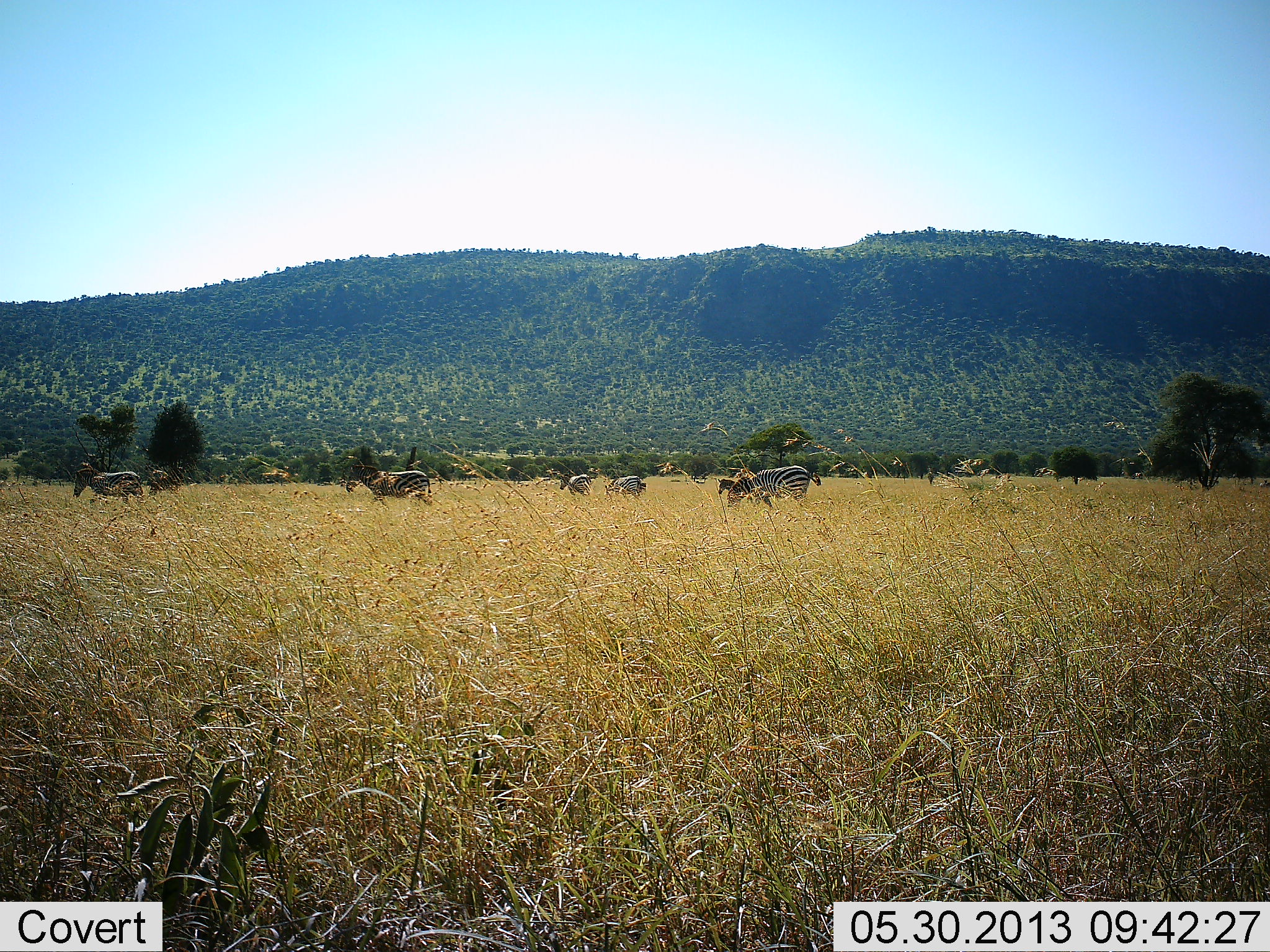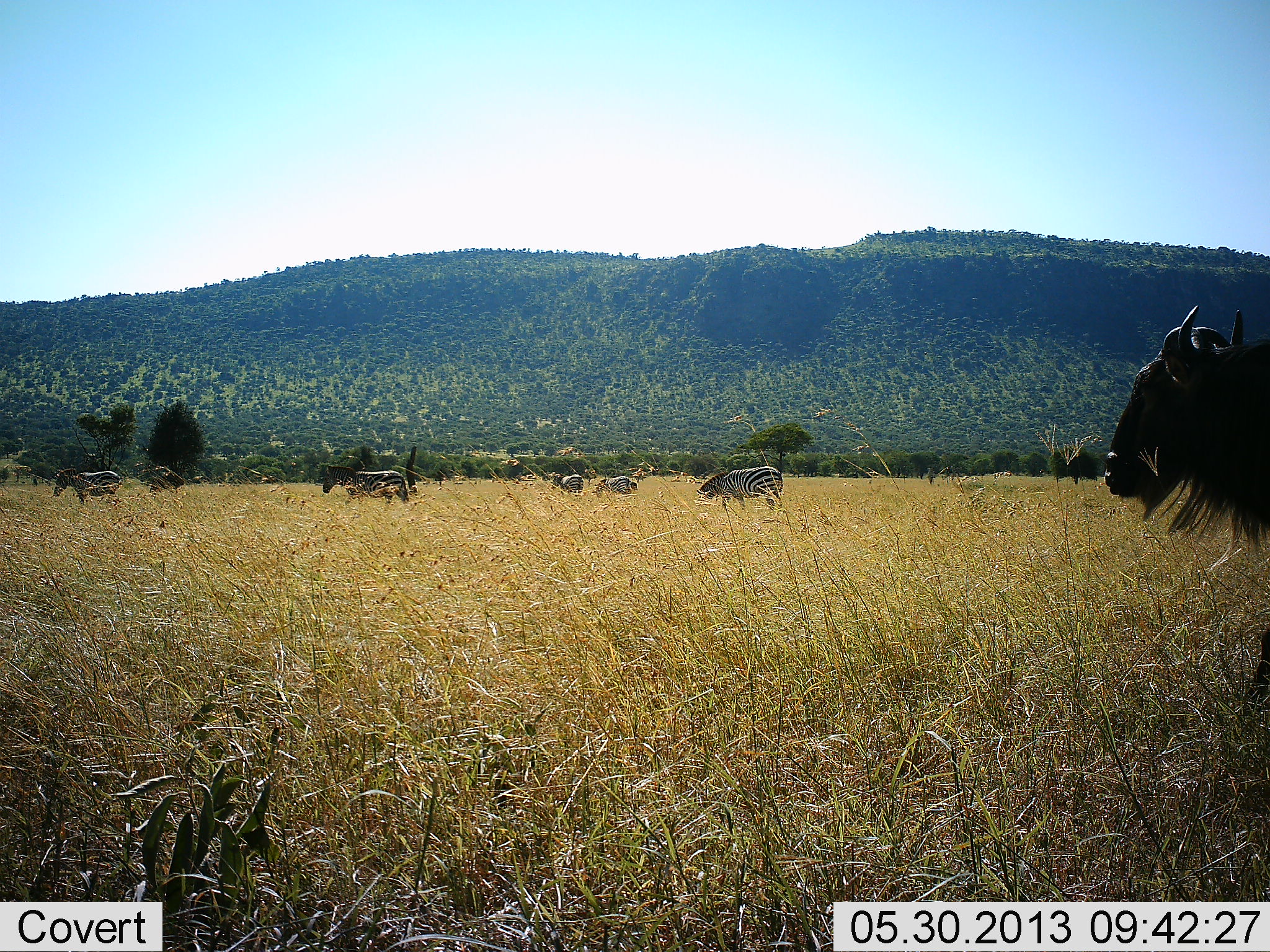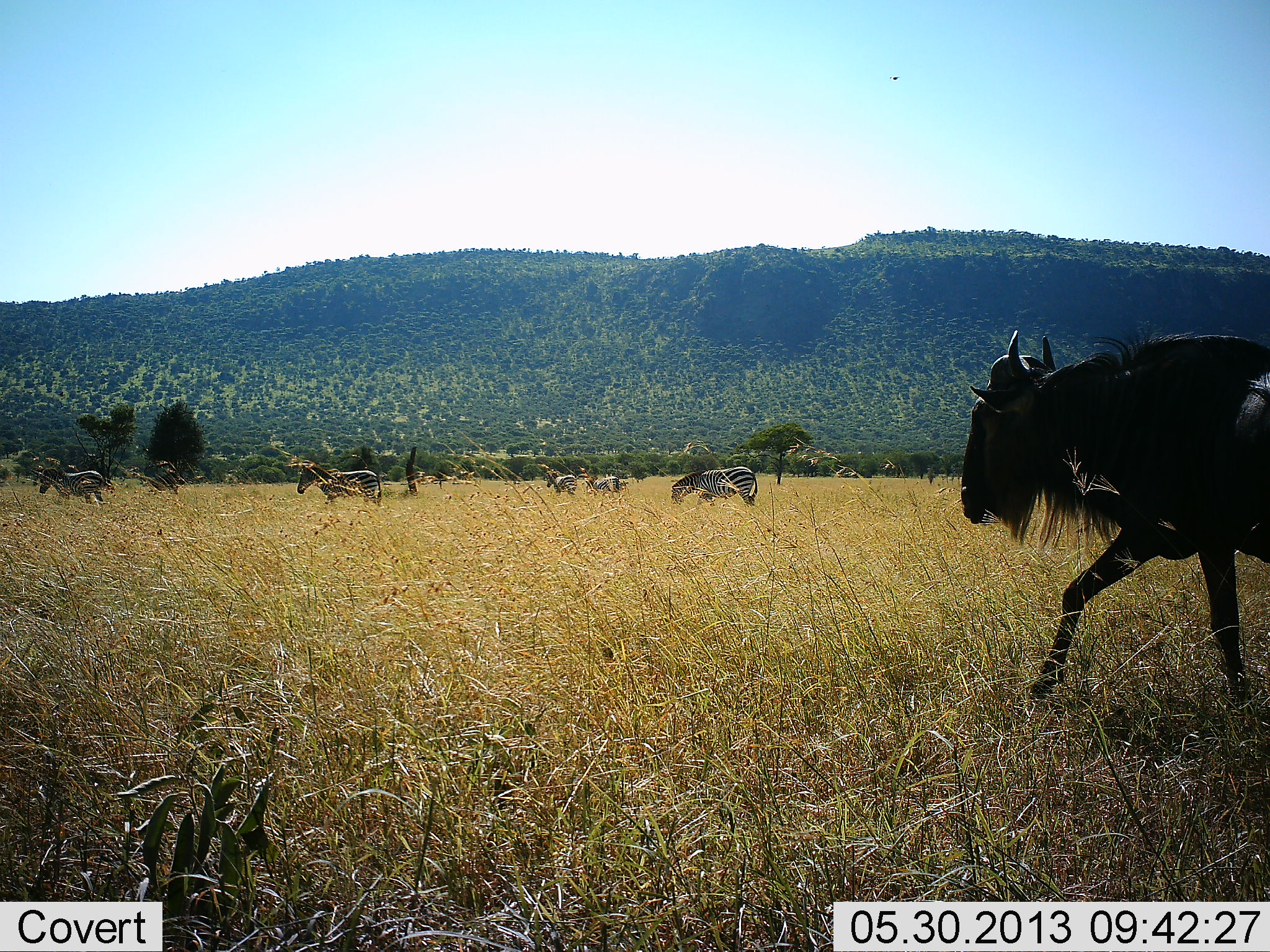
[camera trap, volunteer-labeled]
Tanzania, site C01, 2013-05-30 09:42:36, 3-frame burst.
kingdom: Animalia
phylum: Chordata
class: Mammalia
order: Artiodactyla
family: Bovidae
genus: Connochaetes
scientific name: Connochaetes taurinus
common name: blue wildebeest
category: wildebeest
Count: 1.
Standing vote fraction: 13%.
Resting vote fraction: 0%.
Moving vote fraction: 87%.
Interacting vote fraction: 0%.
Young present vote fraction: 0%.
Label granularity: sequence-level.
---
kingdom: Animalia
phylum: Chordata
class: Mammalia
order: Perissodactyla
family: Equidae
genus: Equus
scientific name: Equus quagga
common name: plains zebra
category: zebra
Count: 6.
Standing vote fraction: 45%.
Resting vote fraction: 0%.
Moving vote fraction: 75%.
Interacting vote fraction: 10%.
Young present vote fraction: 5%.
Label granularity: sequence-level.